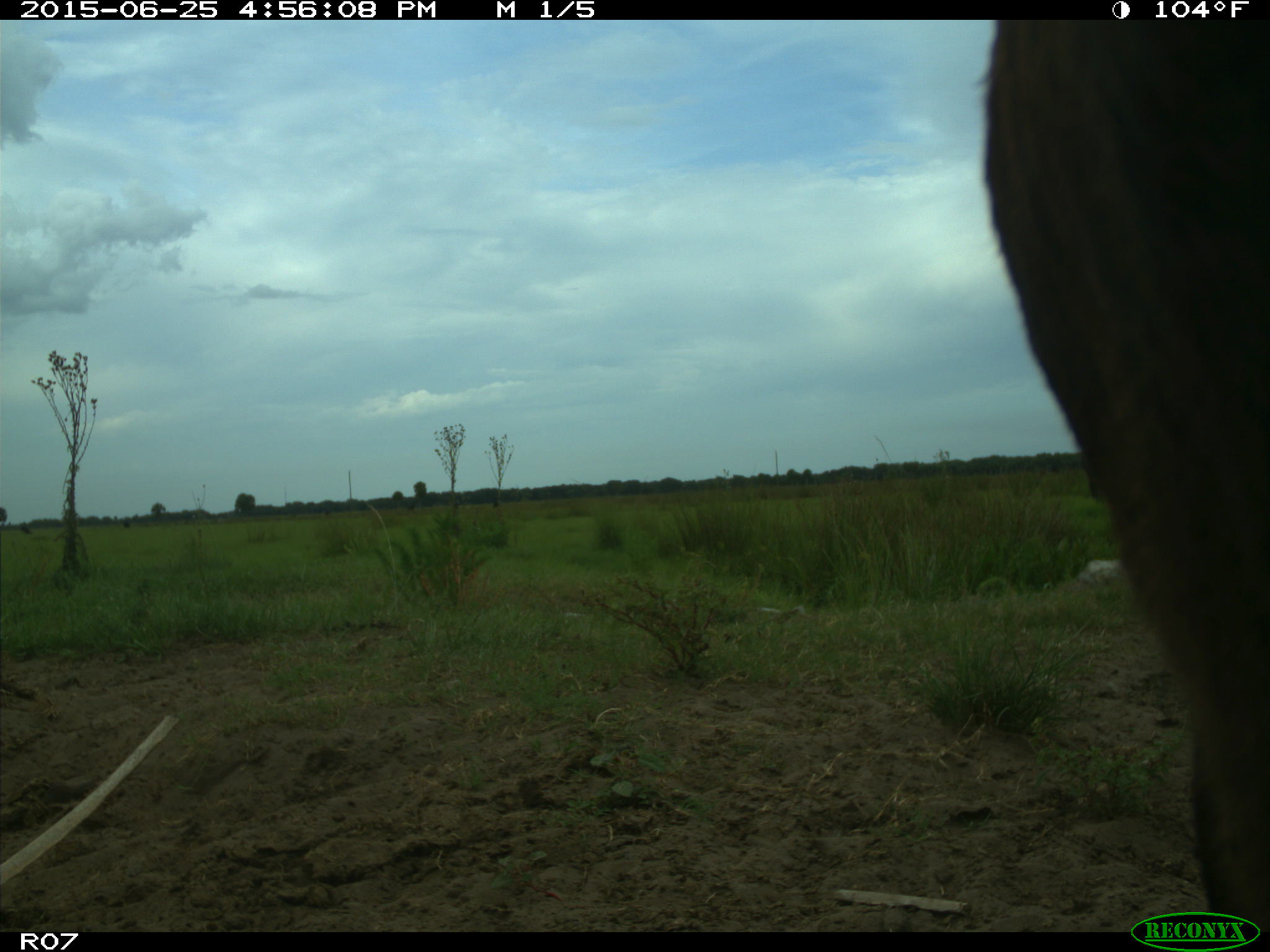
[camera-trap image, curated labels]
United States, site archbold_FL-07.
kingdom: Animalia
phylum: Chordata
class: Mammalia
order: Artiodactyla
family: Bovidae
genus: Bos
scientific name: Bos taurus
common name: domestic cow